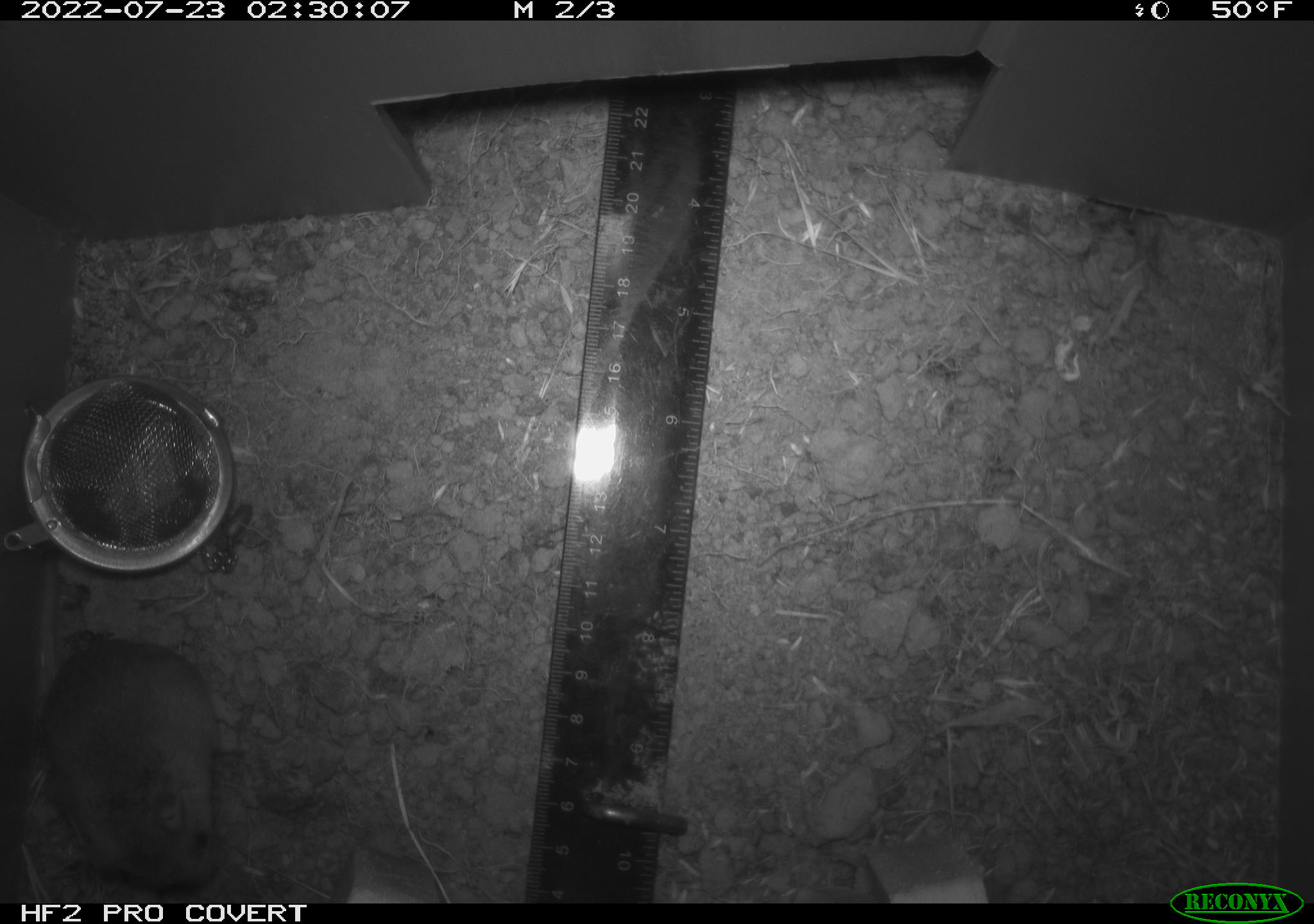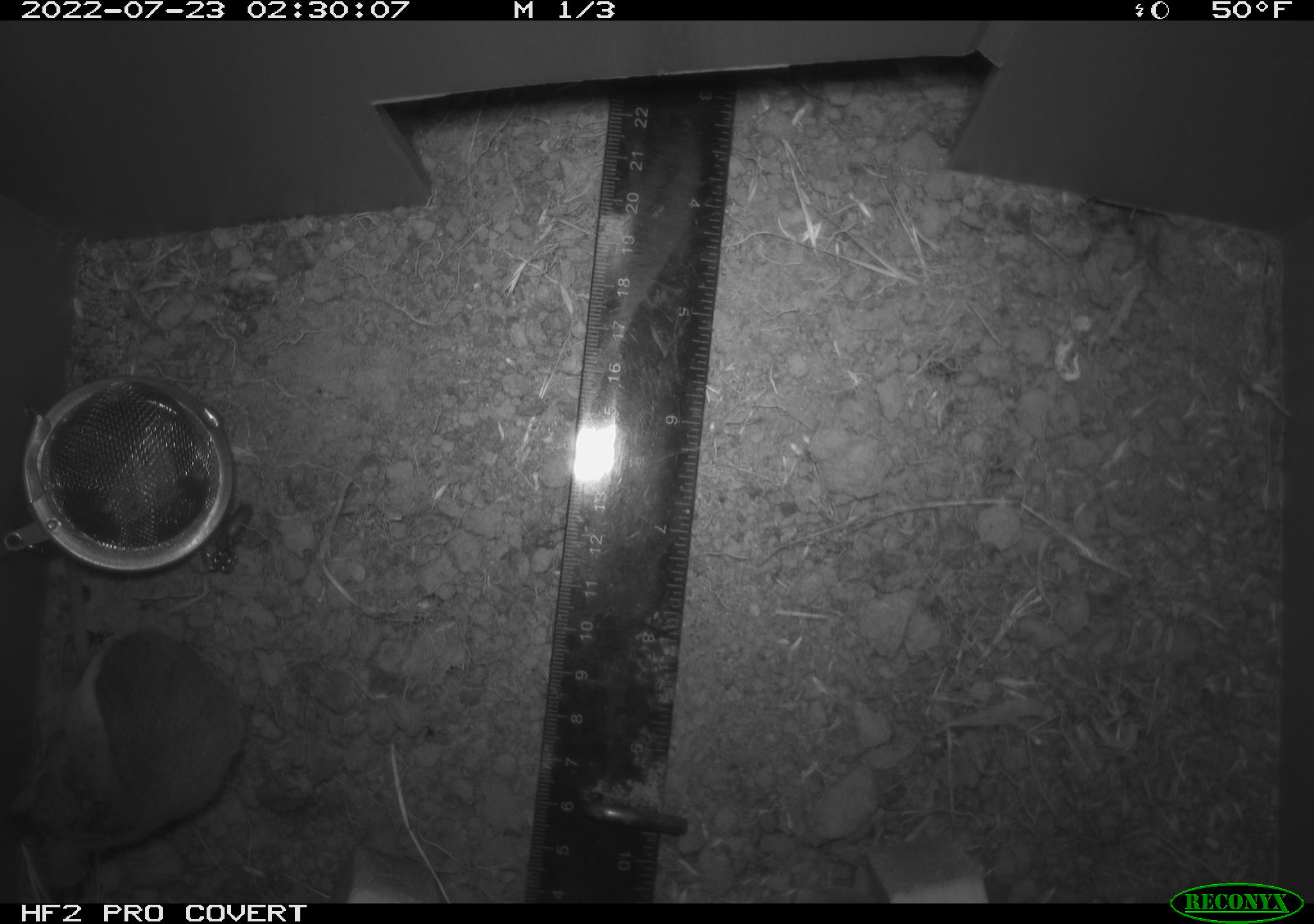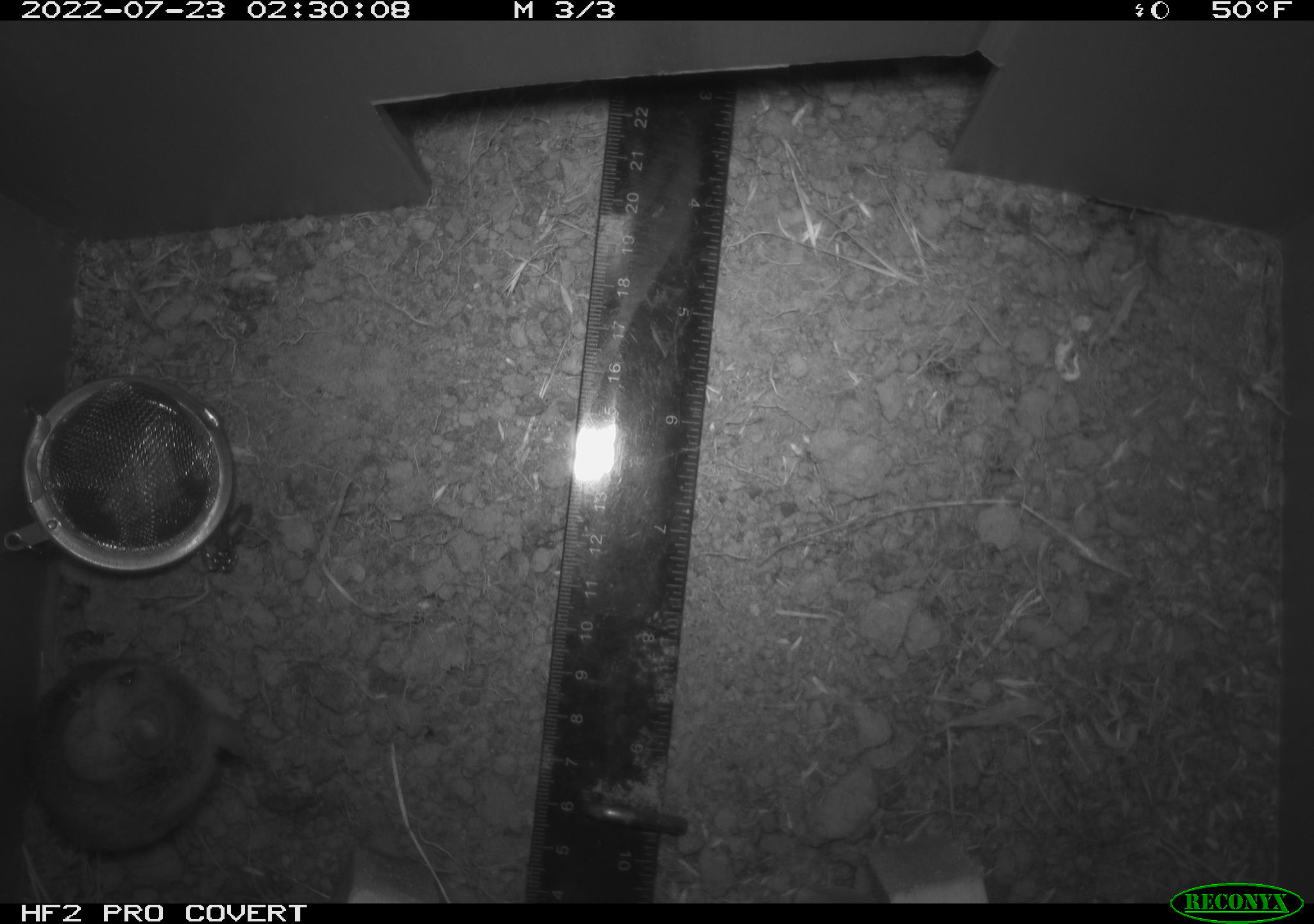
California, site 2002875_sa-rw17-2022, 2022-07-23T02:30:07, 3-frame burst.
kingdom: Animalia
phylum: Chordata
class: Mammalia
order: Rodentia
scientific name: Rodentia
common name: mouse species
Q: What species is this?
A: Mouse species (Rodentia).